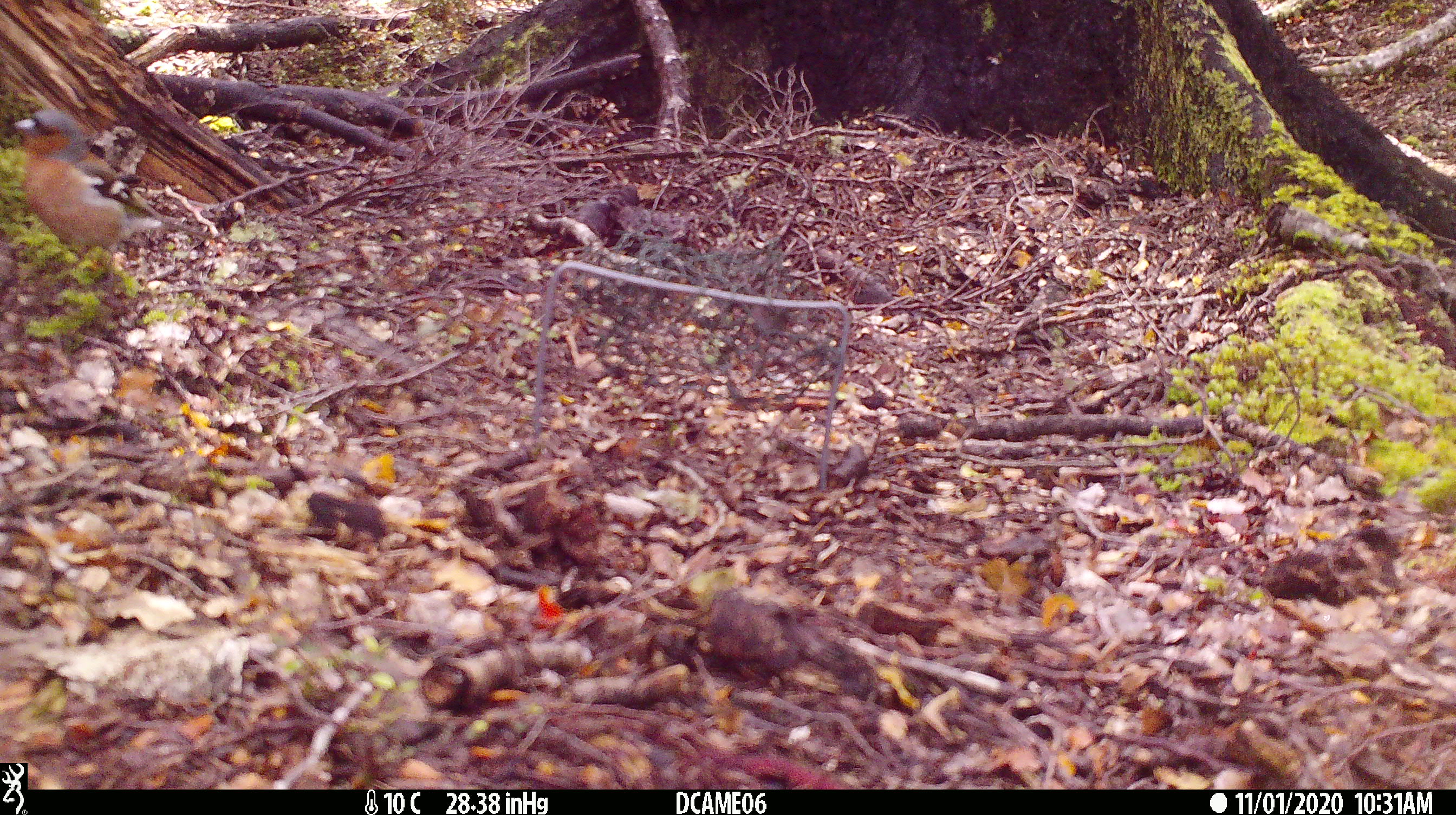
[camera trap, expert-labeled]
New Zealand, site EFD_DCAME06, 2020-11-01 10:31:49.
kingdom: Animalia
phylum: Chordata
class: Aves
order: Passeriformes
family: Fringillidae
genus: Fringilla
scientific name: Fringilla coelebs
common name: common chaffinch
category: chaffinch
Chaffinch (common chaffinch) (Fringilla coelebs).